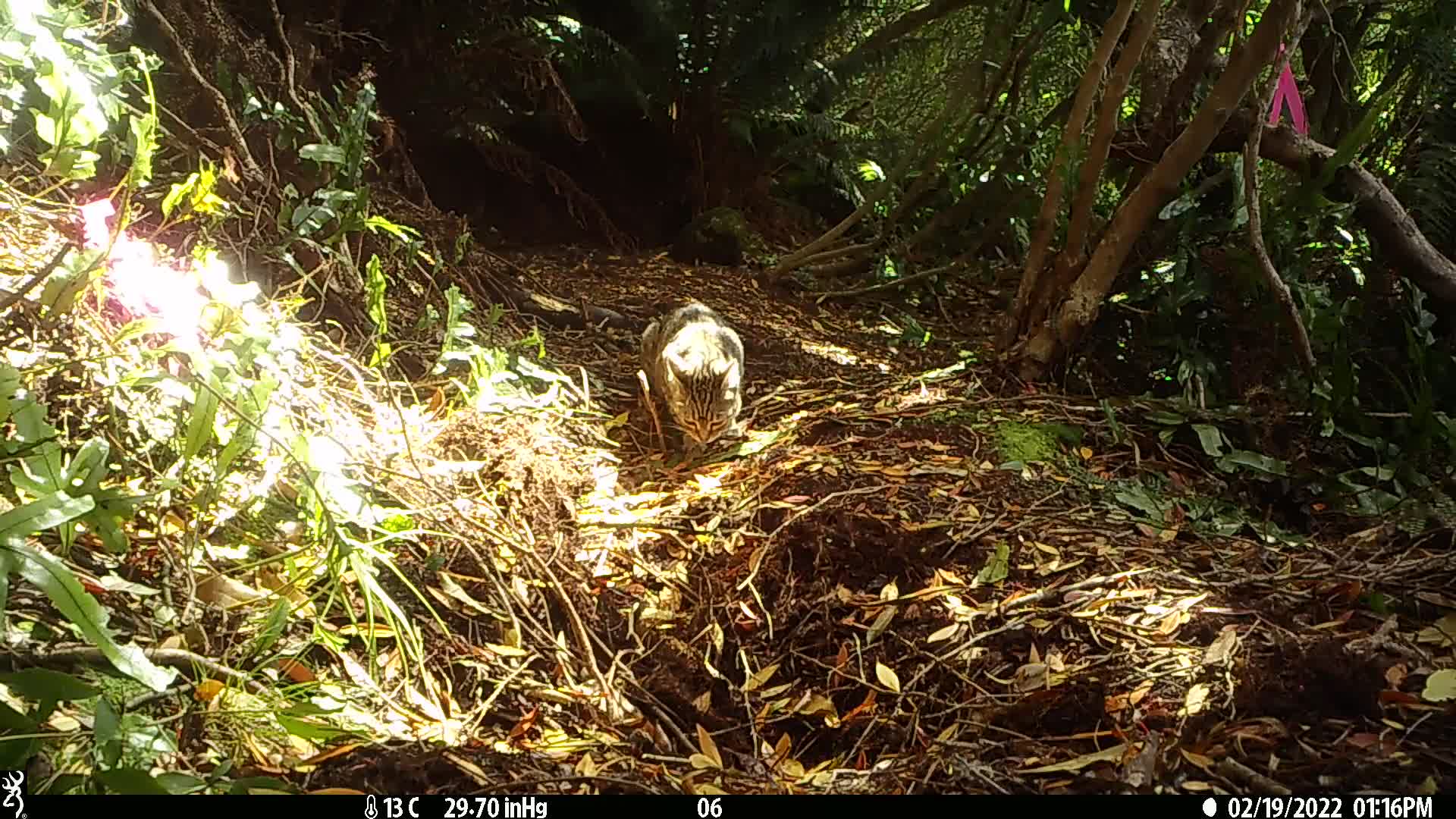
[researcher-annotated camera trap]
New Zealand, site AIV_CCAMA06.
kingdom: Animalia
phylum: Chordata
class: Mammalia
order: Carnivora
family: Felidae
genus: Felis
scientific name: Felis catus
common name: domestic cat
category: cat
Cat (domestic cat) (Felis catus).